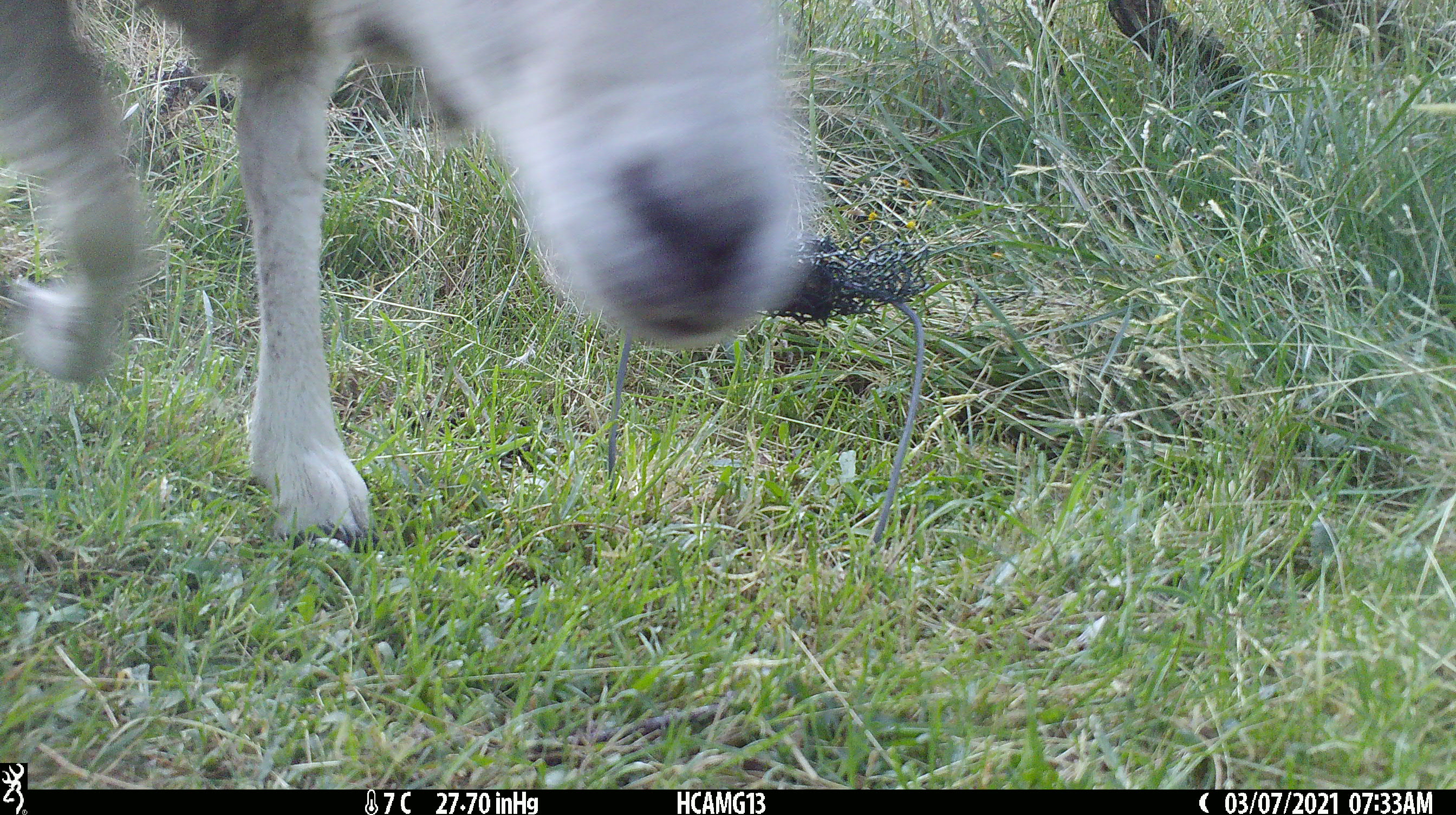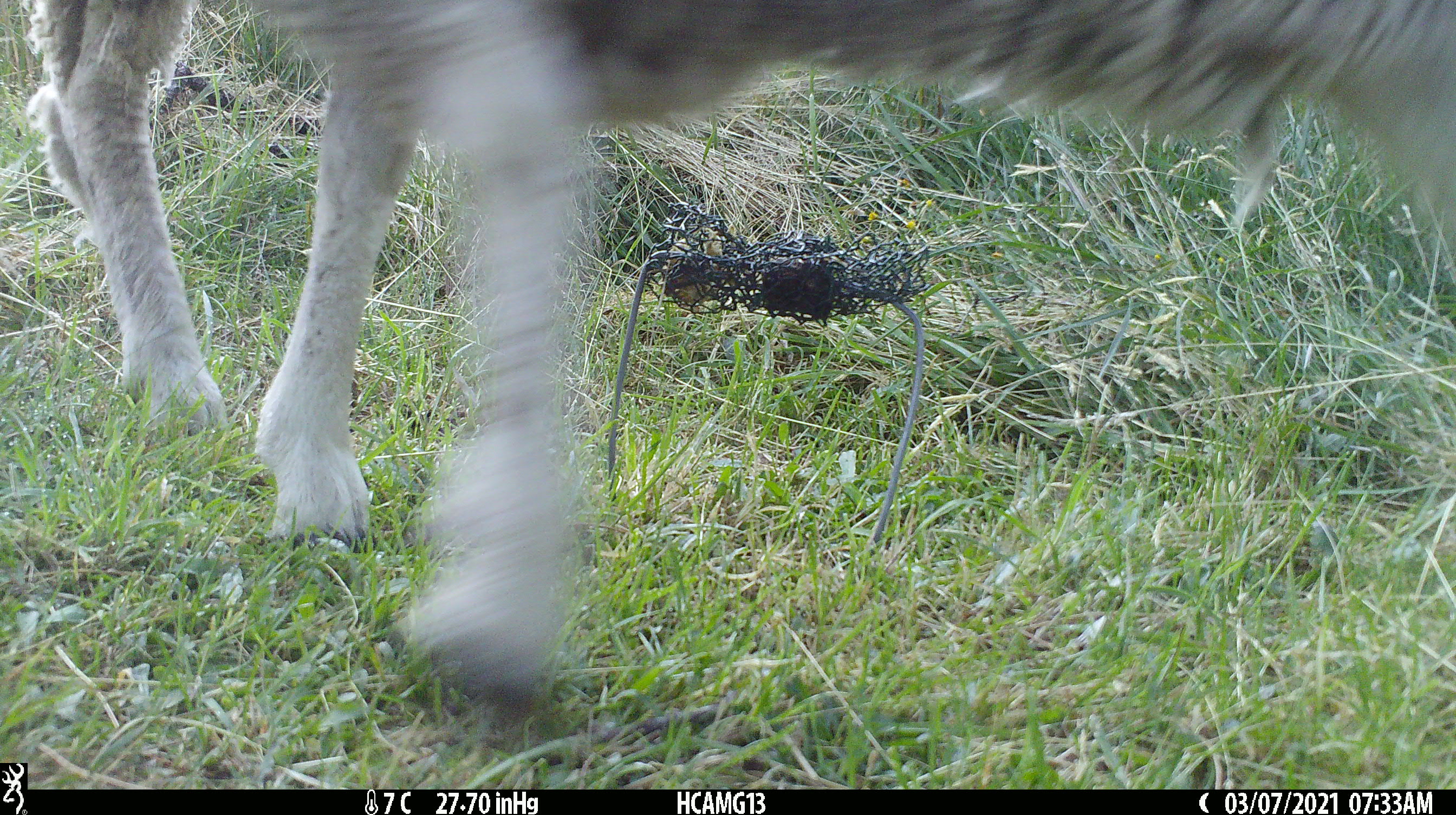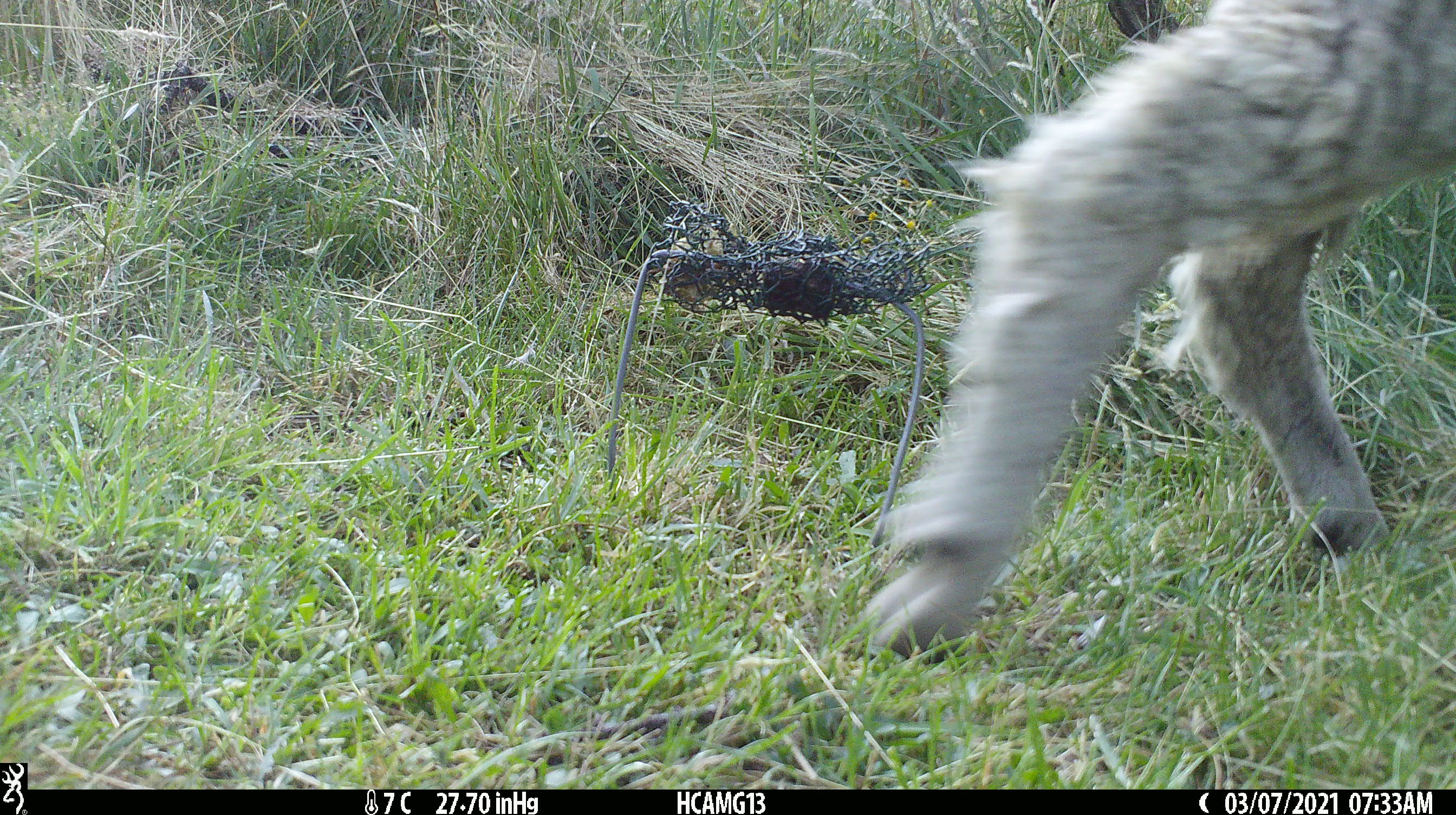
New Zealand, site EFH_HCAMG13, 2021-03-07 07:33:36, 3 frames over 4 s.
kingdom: Animalia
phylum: Chordata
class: Mammalia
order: Artiodactyla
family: Bovidae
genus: Ovis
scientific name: Ovis aries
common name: domestic sheep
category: sheep